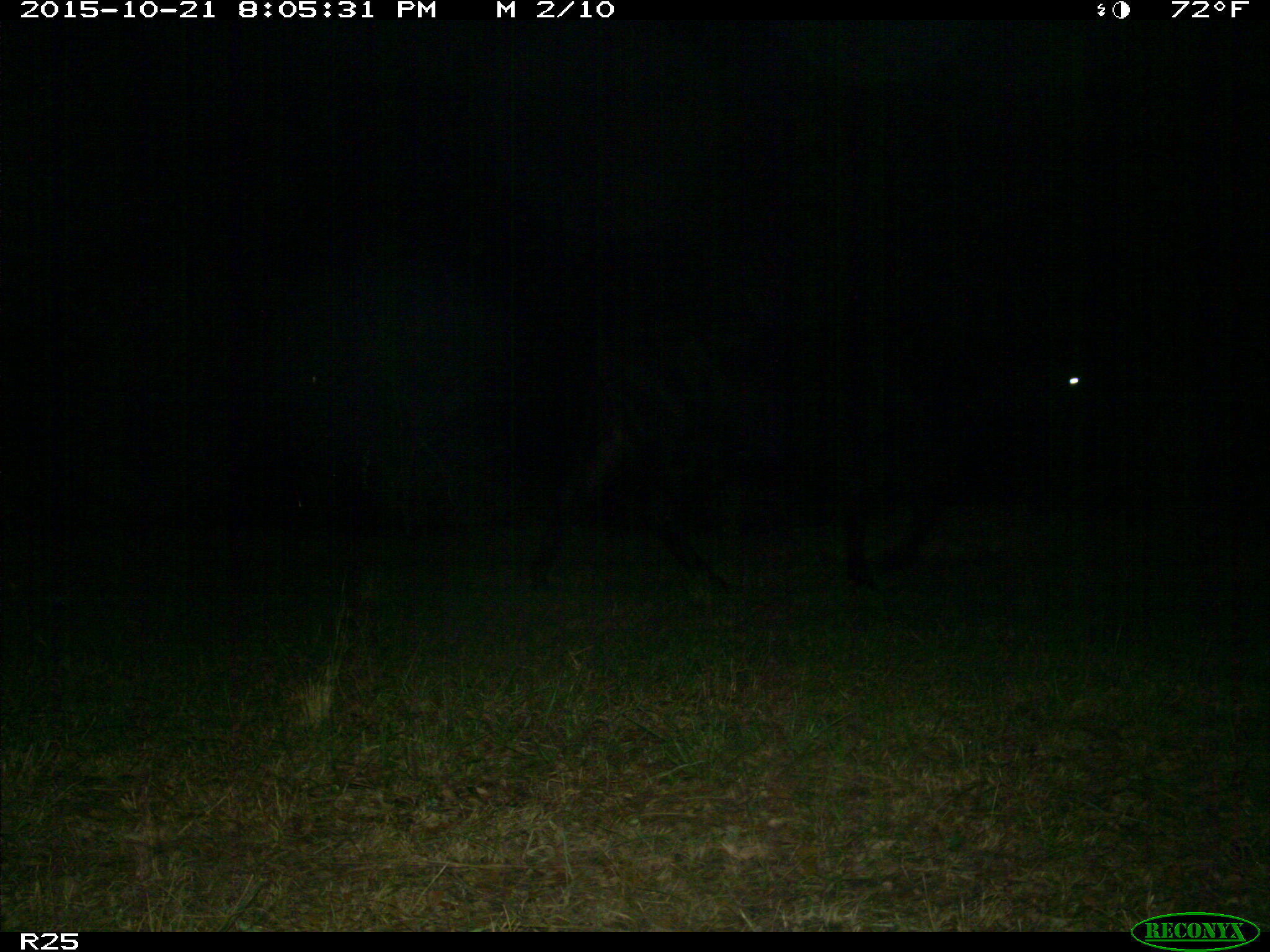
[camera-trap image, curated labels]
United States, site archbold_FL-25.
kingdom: Animalia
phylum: Chordata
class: Mammalia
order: Artiodactyla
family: Bovidae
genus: Bos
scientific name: Bos taurus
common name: domestic cow